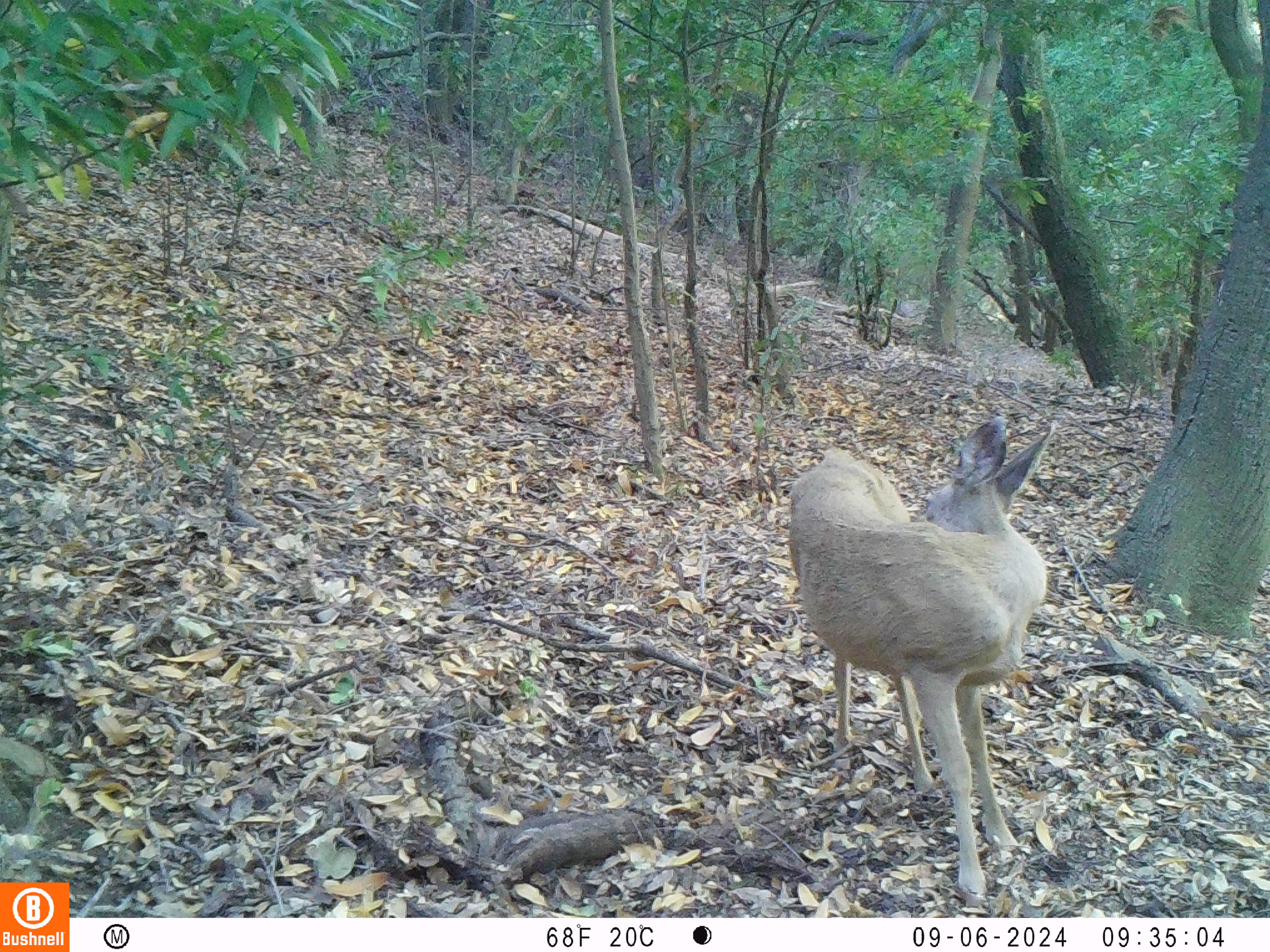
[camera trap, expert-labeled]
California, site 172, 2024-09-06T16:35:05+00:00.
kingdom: Animalia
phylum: Chordata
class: Mammalia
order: Artiodactyla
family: Cervidae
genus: Odocoileus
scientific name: Odocoileus hemionus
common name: mule deer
Mule deer (Odocoileus hemionus).